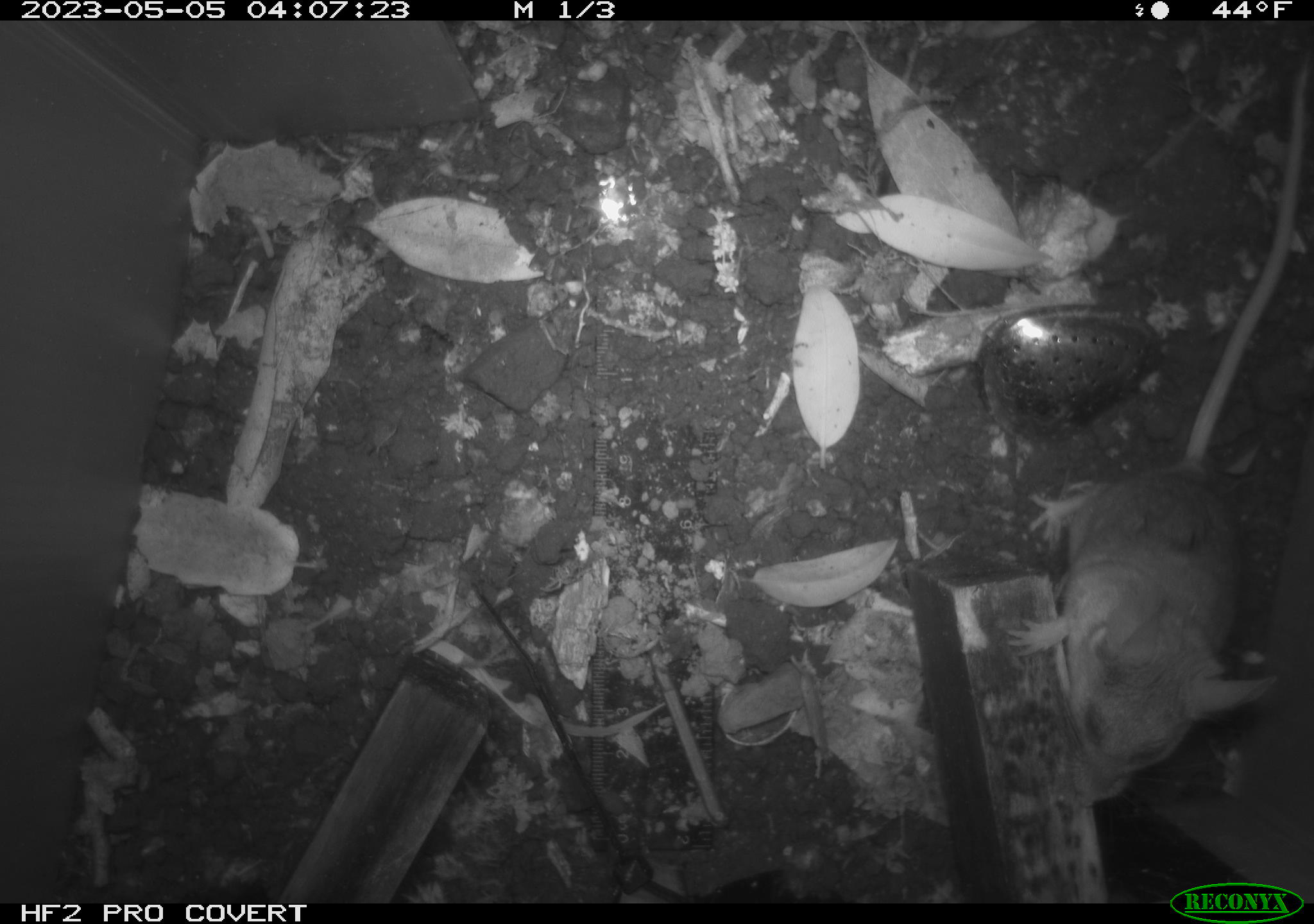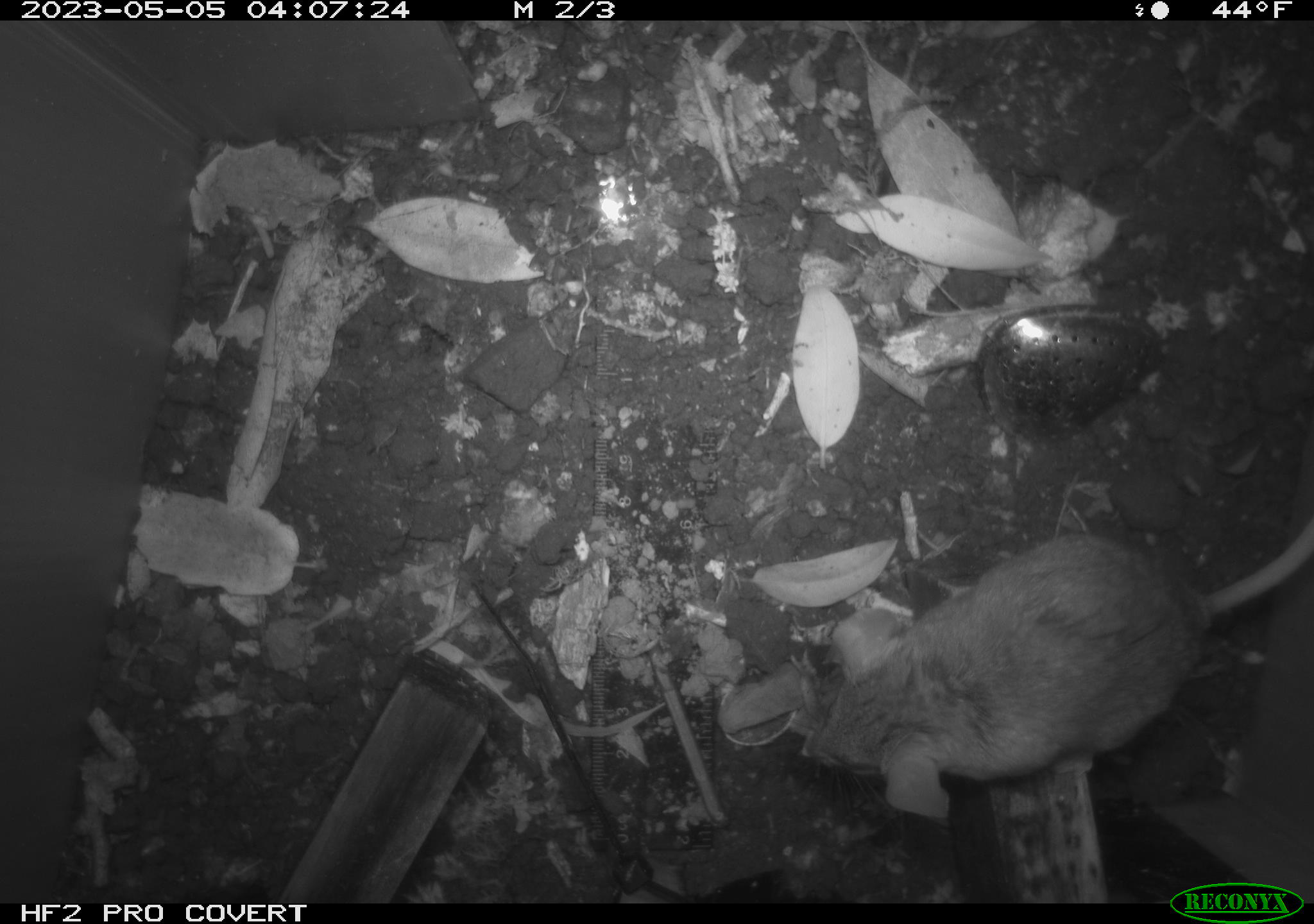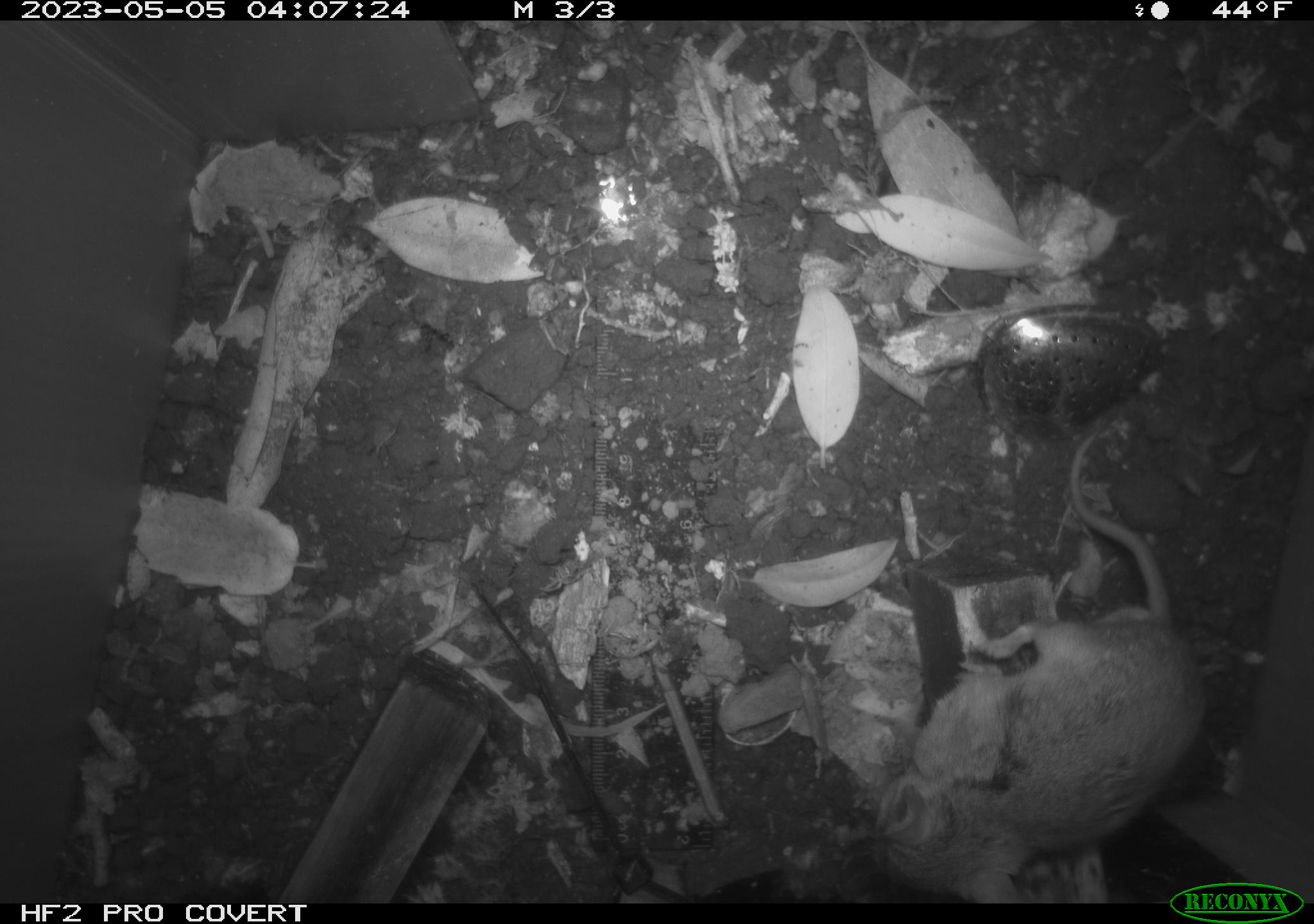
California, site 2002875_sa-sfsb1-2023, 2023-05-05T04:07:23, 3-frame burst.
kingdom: Animalia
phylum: Chordata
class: Mammalia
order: Rodentia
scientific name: Rodentia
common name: mouse species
Mouse species (Rodentia).